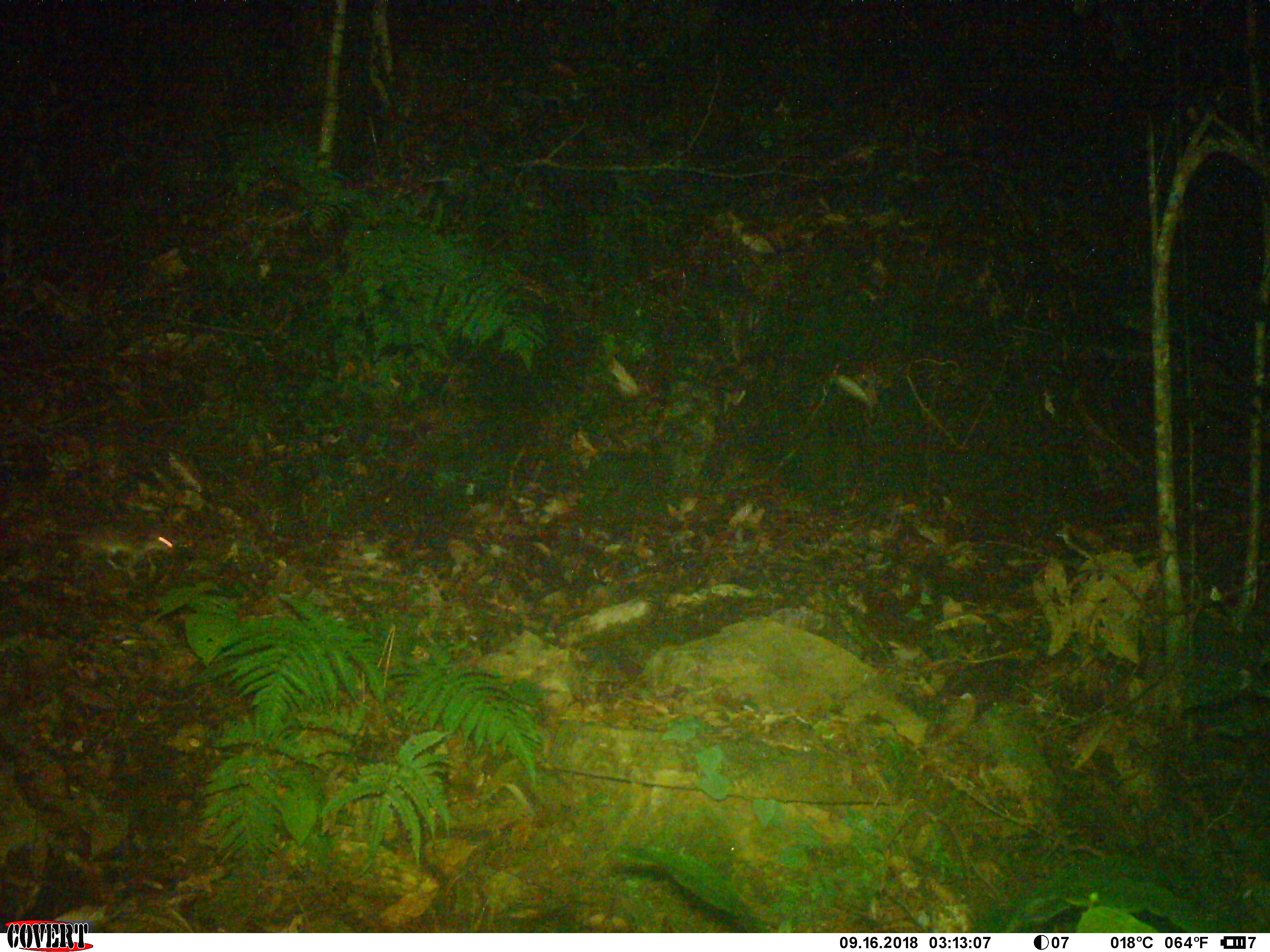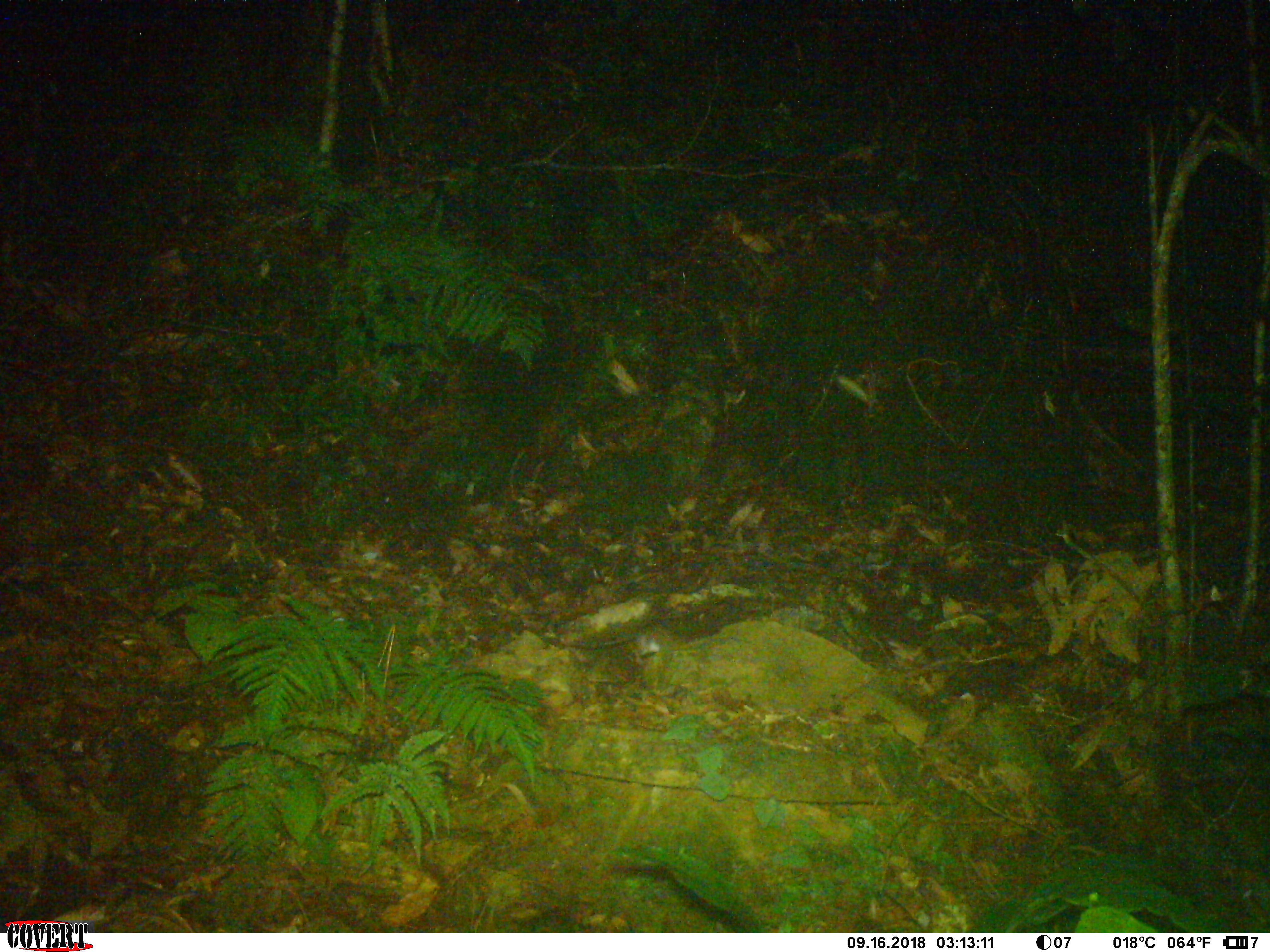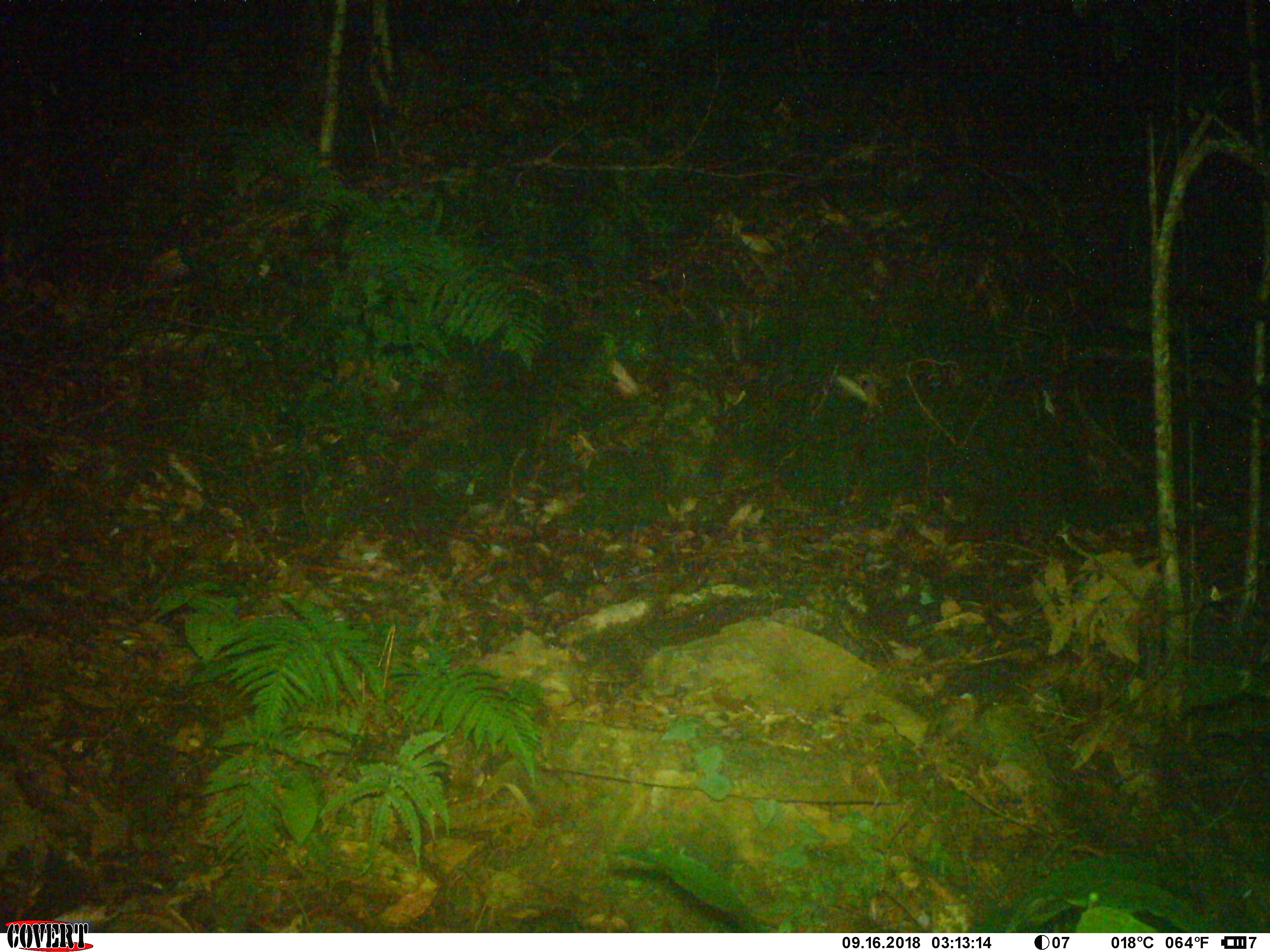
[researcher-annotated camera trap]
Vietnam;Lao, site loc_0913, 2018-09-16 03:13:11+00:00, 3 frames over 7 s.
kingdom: Animalia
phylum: Chordata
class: Mammalia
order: Rodentia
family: Muridae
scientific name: Muridae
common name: old-world mice and rats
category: unidentified murid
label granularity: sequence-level